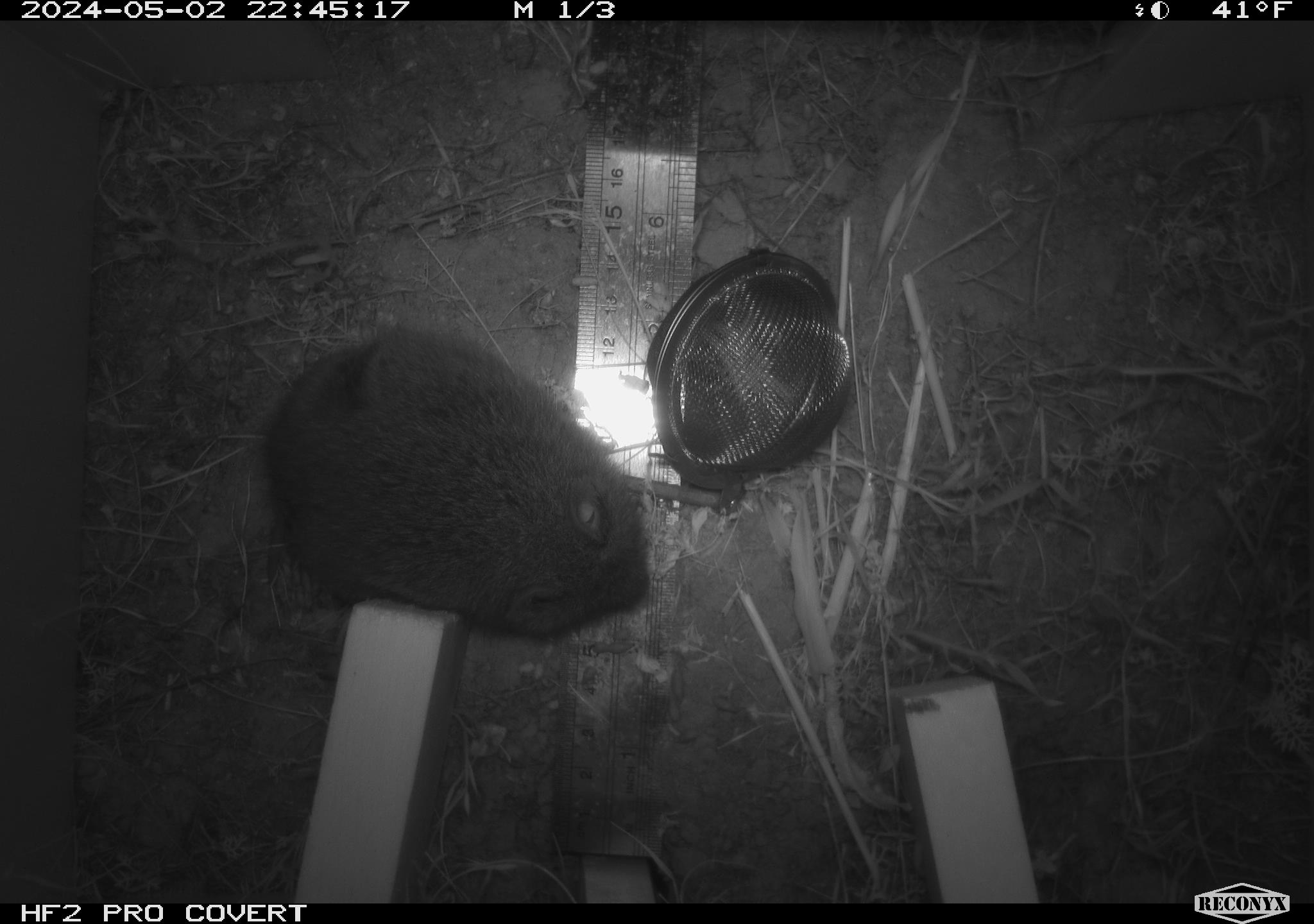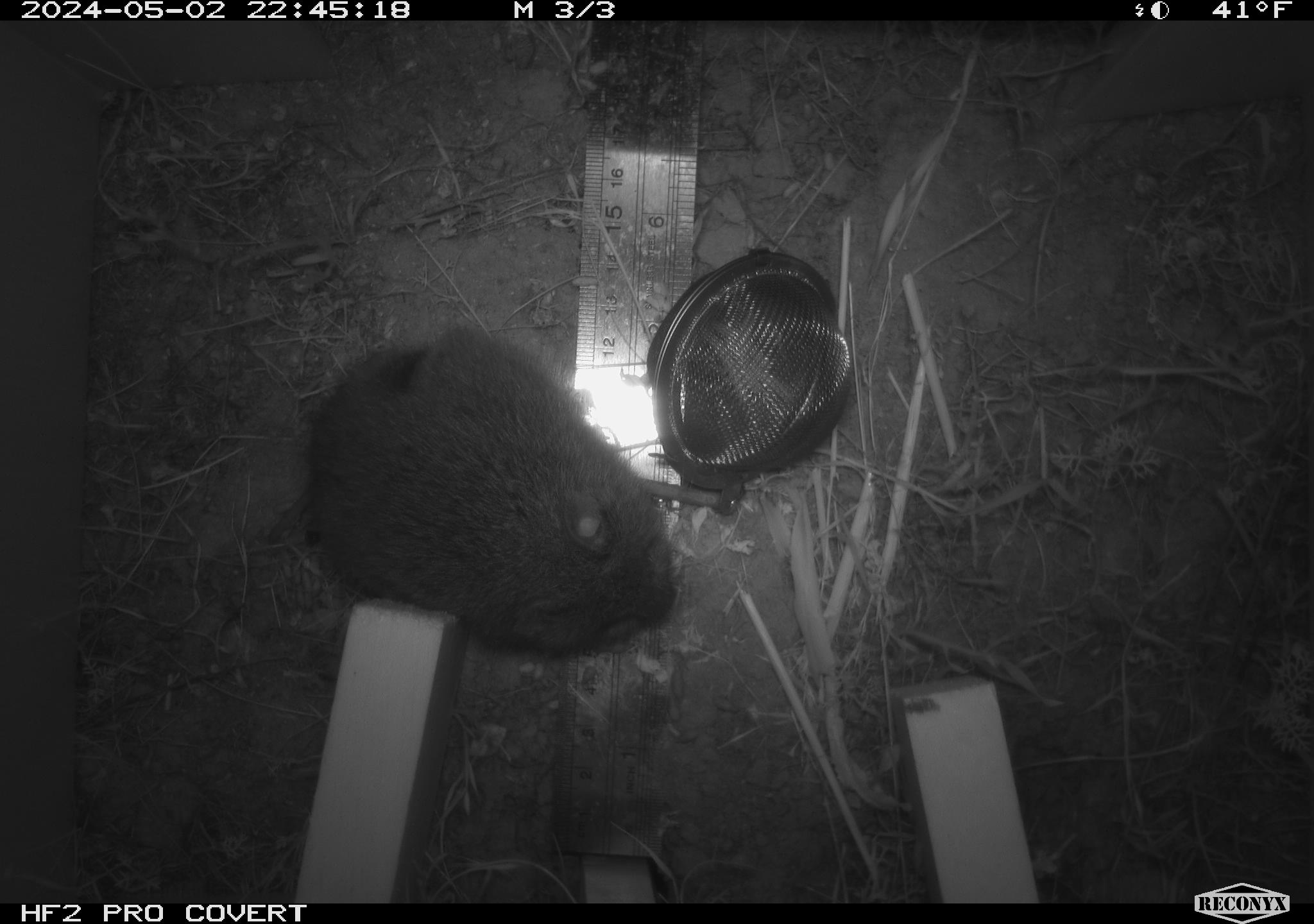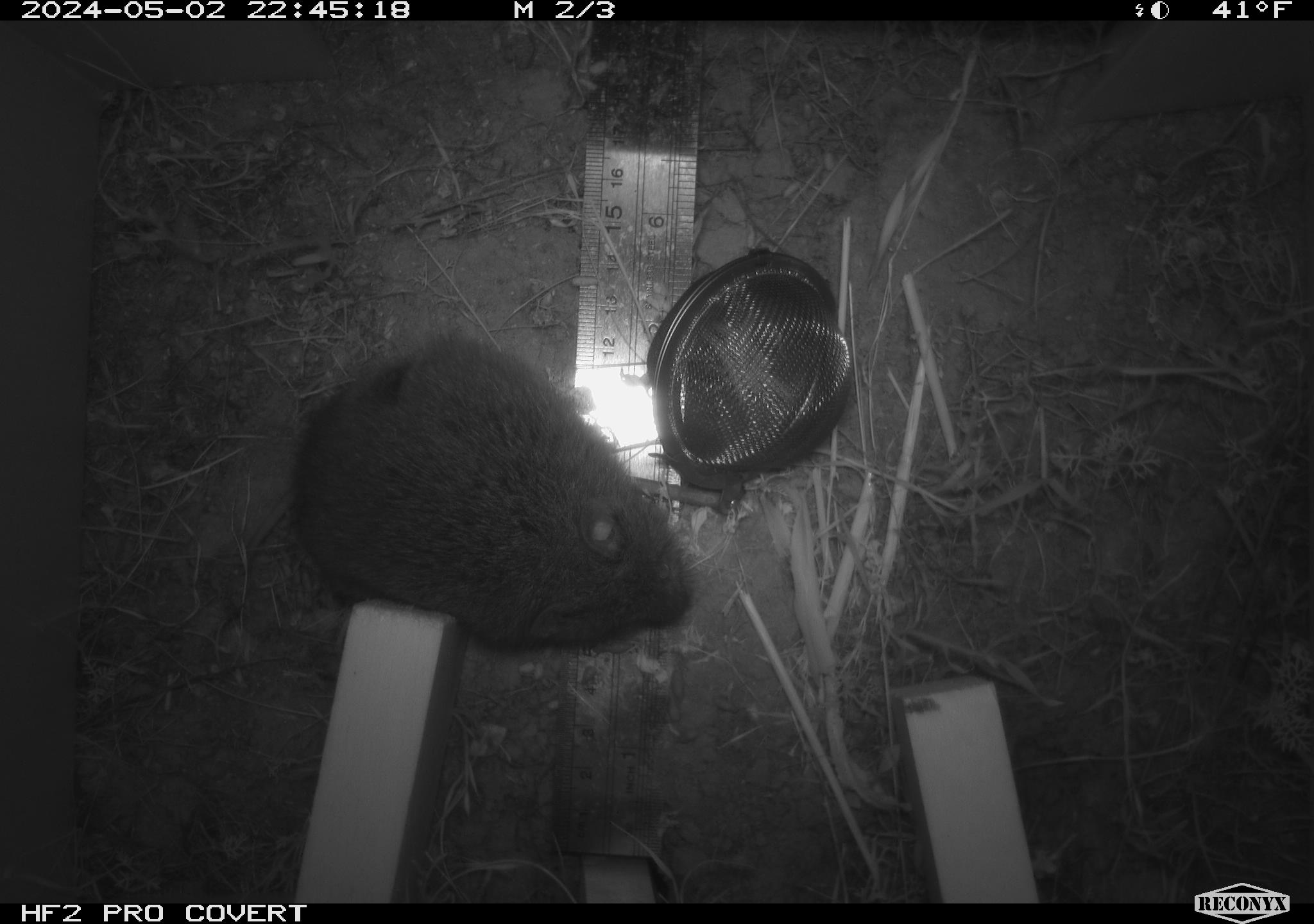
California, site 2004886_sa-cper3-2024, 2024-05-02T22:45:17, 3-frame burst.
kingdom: Animalia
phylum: Chordata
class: Mammalia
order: Rodentia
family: Cricetidae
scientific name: Arvicolinae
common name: voles, lemmings, and muskrats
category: arvicolinae subfamily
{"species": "arvicolinae subfamily (voles, lemmings, and muskrats) (Arvicolinae)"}